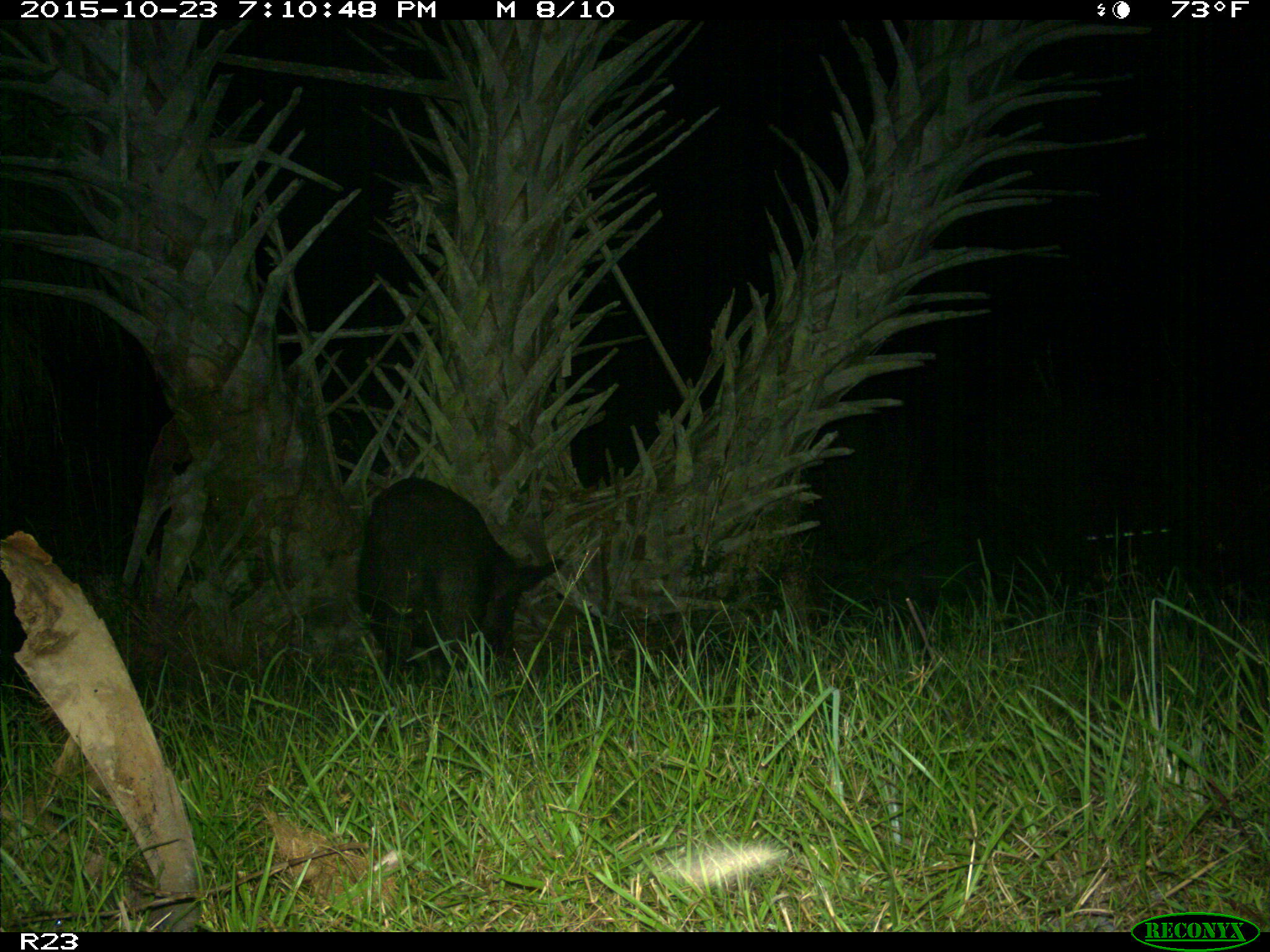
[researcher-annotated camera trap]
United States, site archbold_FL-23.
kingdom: Animalia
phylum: Chordata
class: Mammalia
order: Artiodactyla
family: Suidae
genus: Sus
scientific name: Sus scrofa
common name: wild boar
Sus scrofa (wild boar).